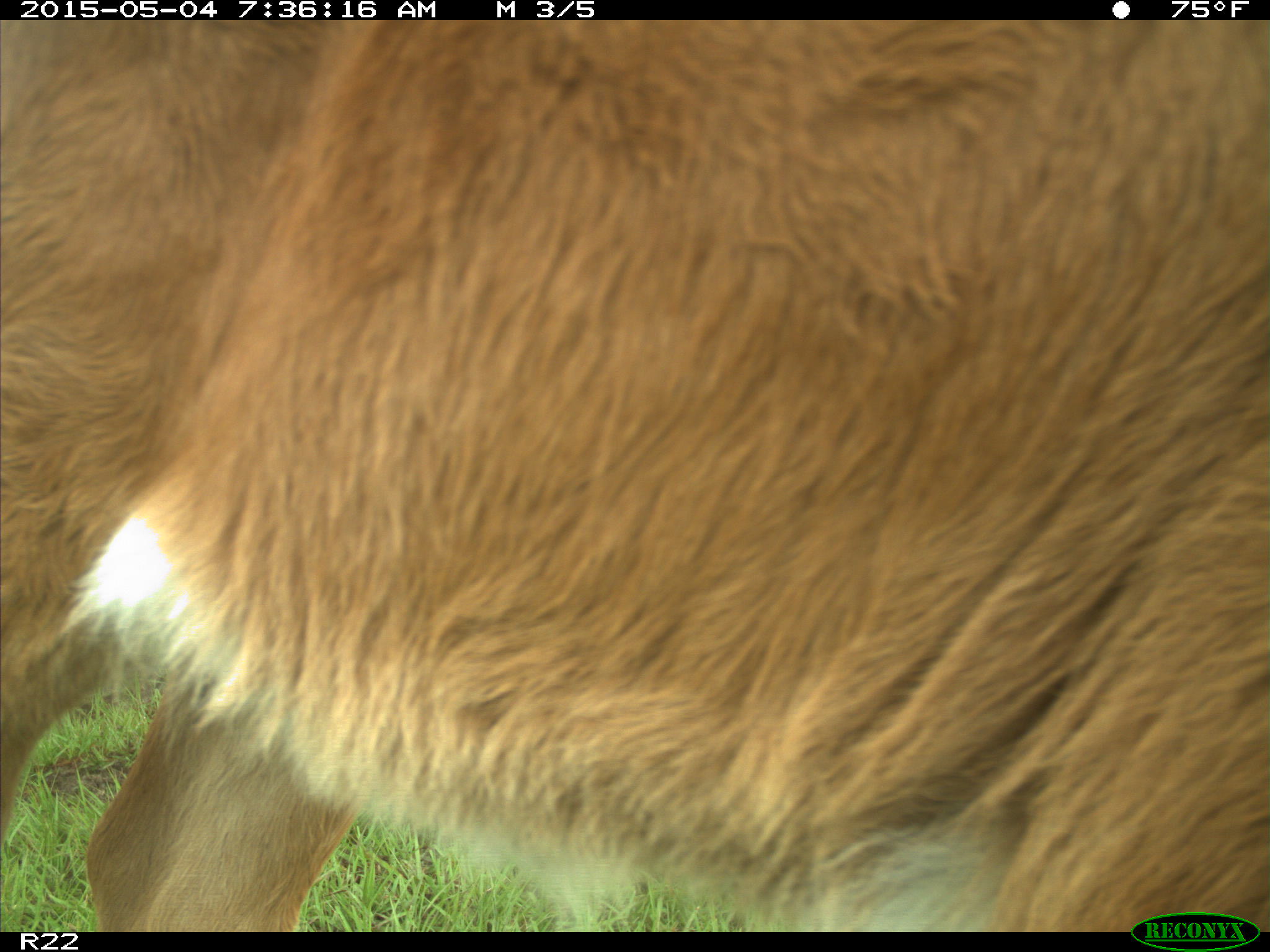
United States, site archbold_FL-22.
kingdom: Animalia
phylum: Chordata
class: Mammalia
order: Artiodactyla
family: Bovidae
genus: Bos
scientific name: Bos taurus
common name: domestic cow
Bos taurus (domestic cow).